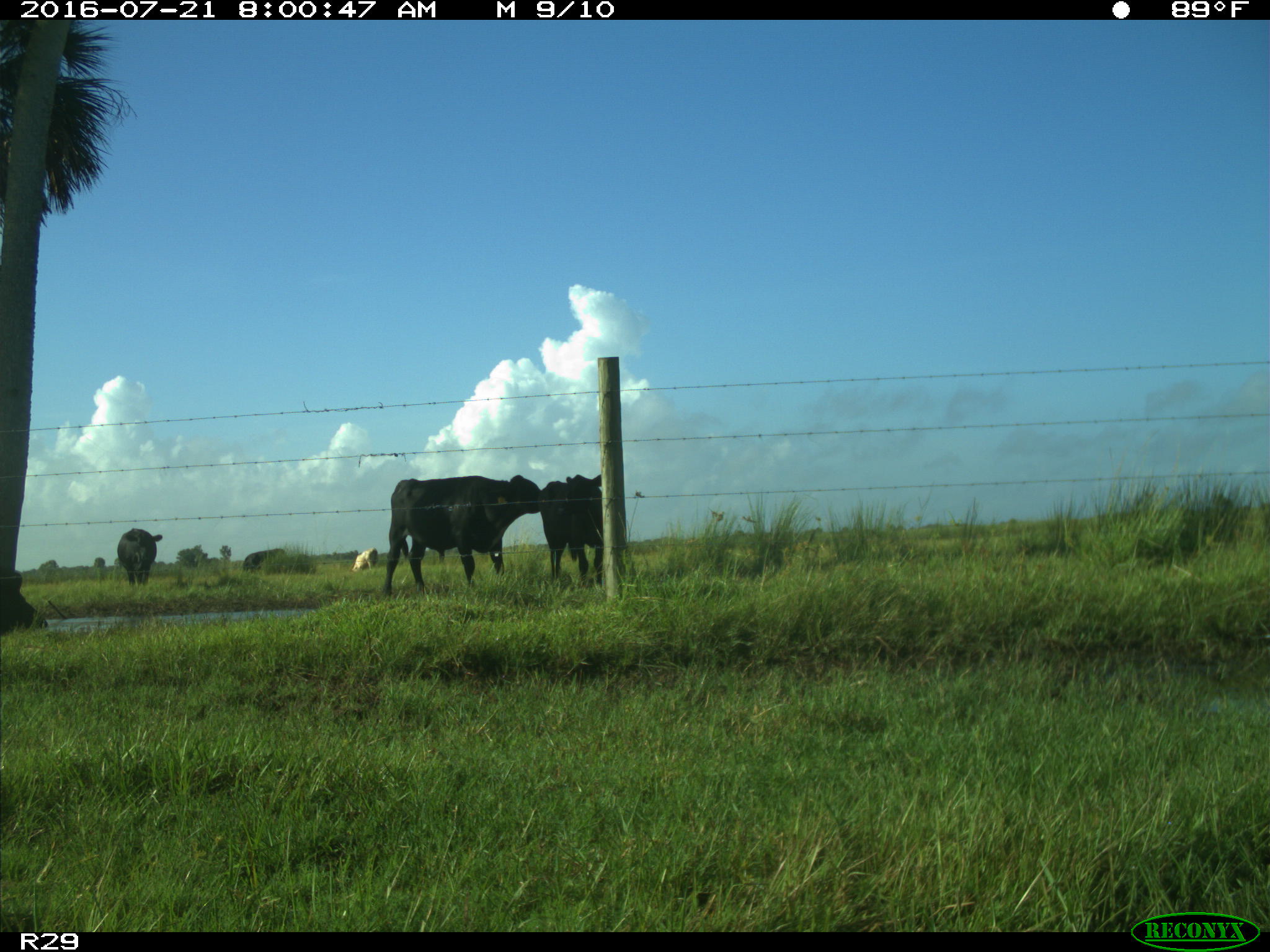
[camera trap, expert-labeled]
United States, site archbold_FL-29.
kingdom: Animalia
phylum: Chordata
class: Mammalia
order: Artiodactyla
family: Bovidae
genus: Bos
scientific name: Bos taurus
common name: domestic cow